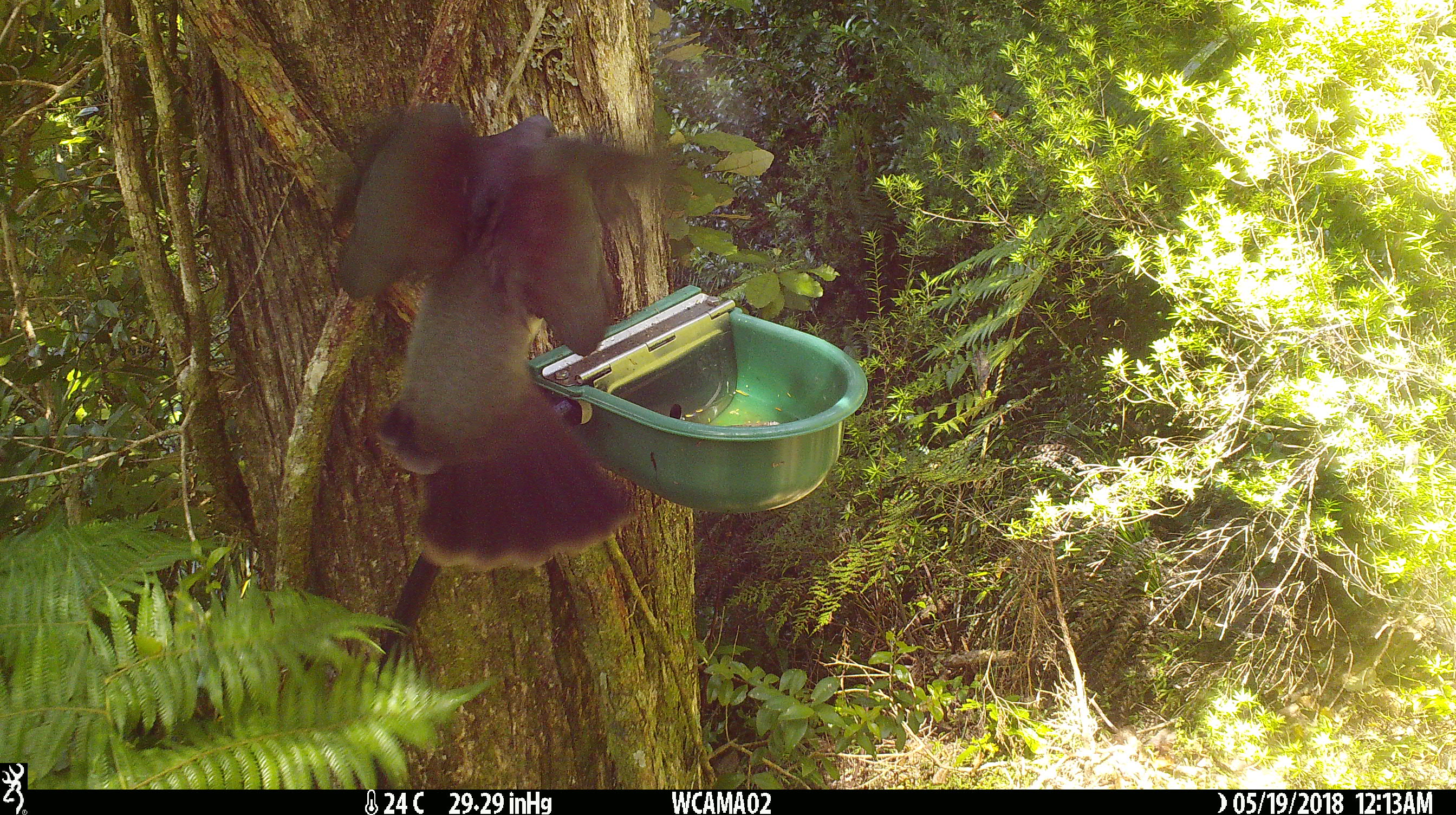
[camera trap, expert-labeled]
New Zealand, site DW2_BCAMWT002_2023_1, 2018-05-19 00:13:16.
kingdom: Animalia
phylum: Chordata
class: Aves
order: Columbiformes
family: Columbidae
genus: Hemiphaga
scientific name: Hemiphaga novaeseelandiae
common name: new zealand pigeon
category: kereru